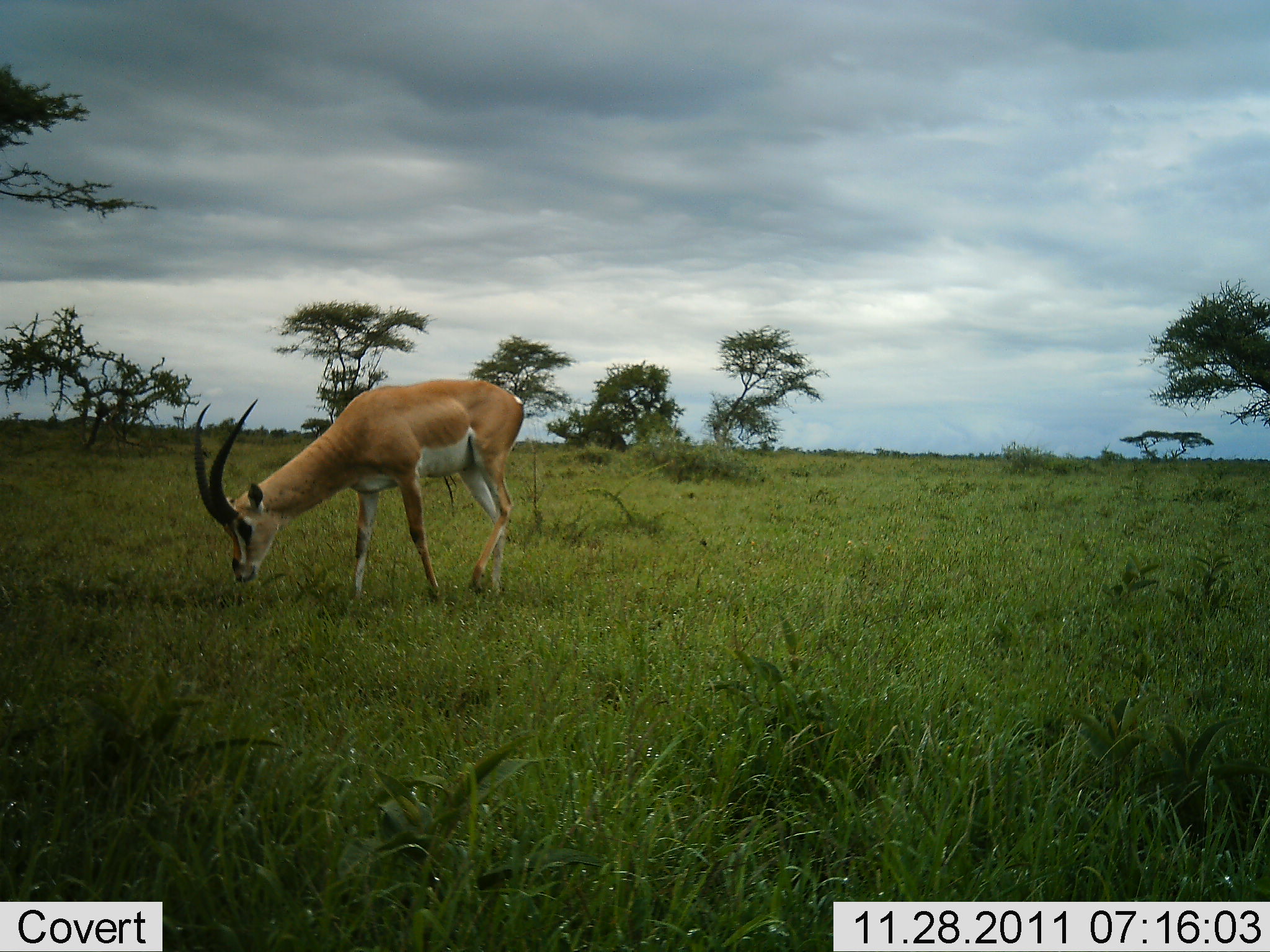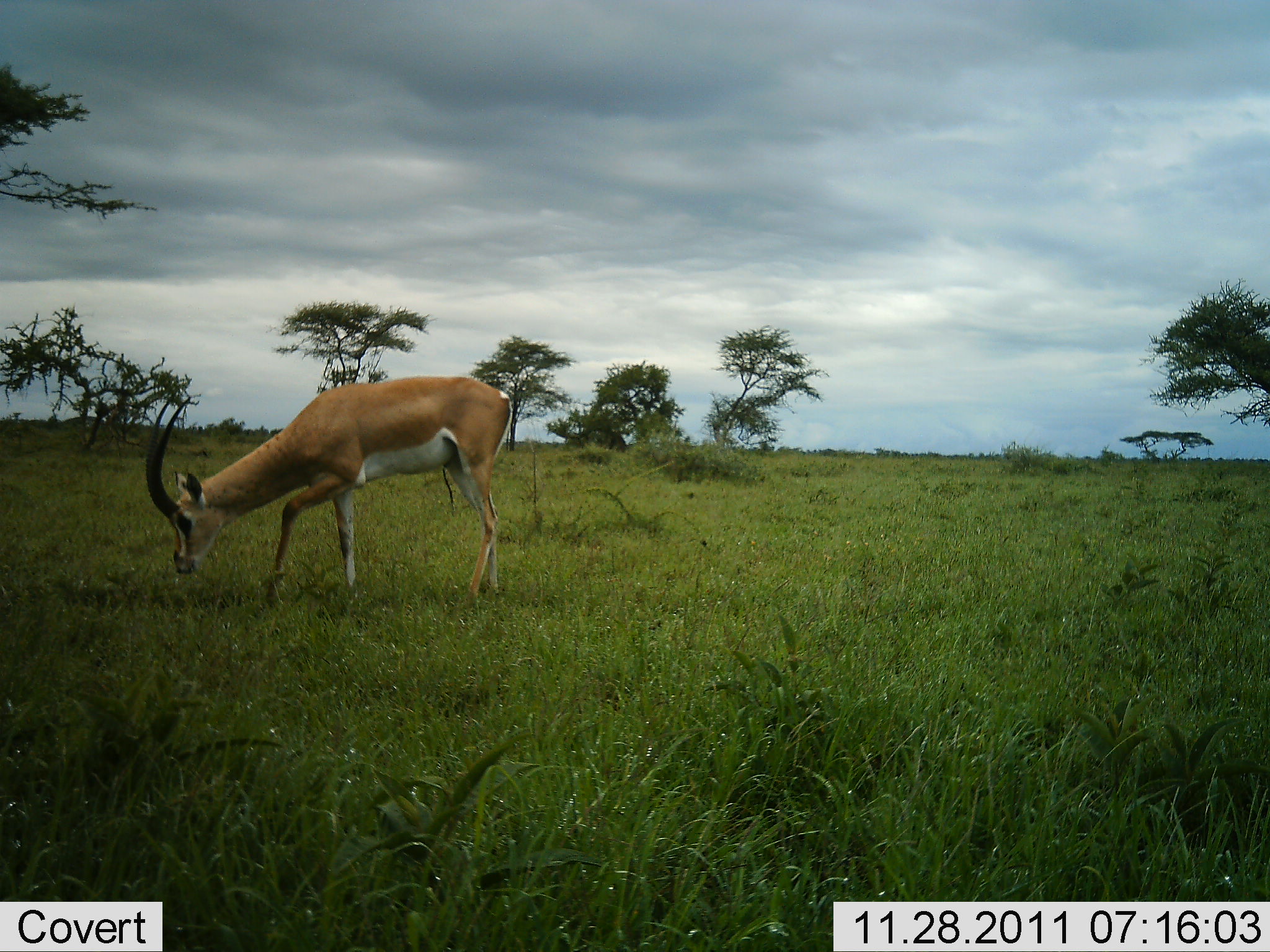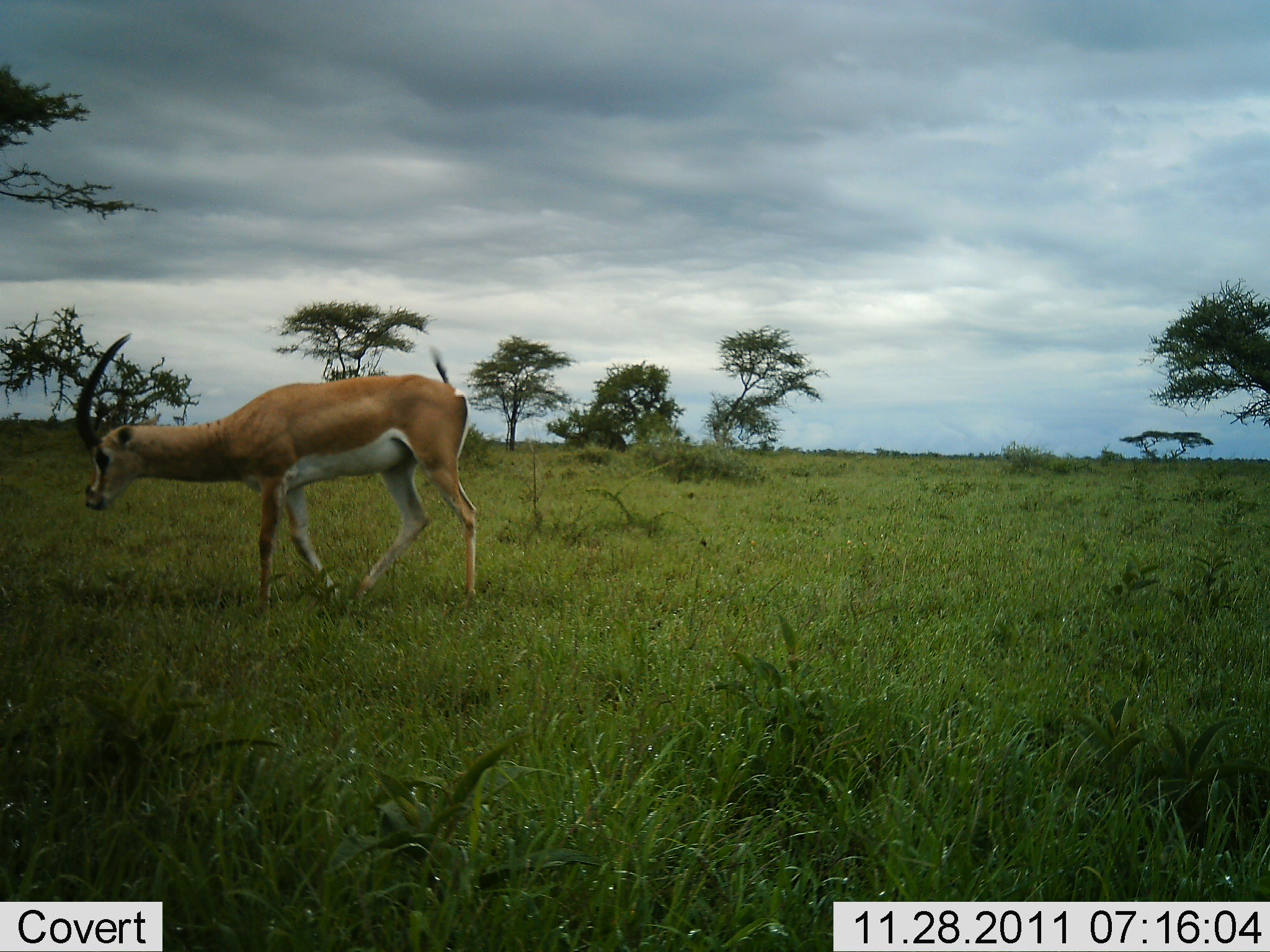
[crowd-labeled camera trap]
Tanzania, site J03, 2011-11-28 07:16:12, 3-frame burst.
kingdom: Animalia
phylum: Chordata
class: Mammalia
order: Artiodactyla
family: Bovidae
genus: Nanger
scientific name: Nanger granti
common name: grant's gazelle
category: gazellegrants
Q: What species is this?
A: Gazellegrants (grant's gazelle) (Nanger granti).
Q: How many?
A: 1.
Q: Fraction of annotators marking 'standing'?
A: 7%.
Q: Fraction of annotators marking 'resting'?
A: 0%.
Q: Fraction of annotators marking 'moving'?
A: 7%.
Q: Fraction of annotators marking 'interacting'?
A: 0%.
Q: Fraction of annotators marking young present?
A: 0%.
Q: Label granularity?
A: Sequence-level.